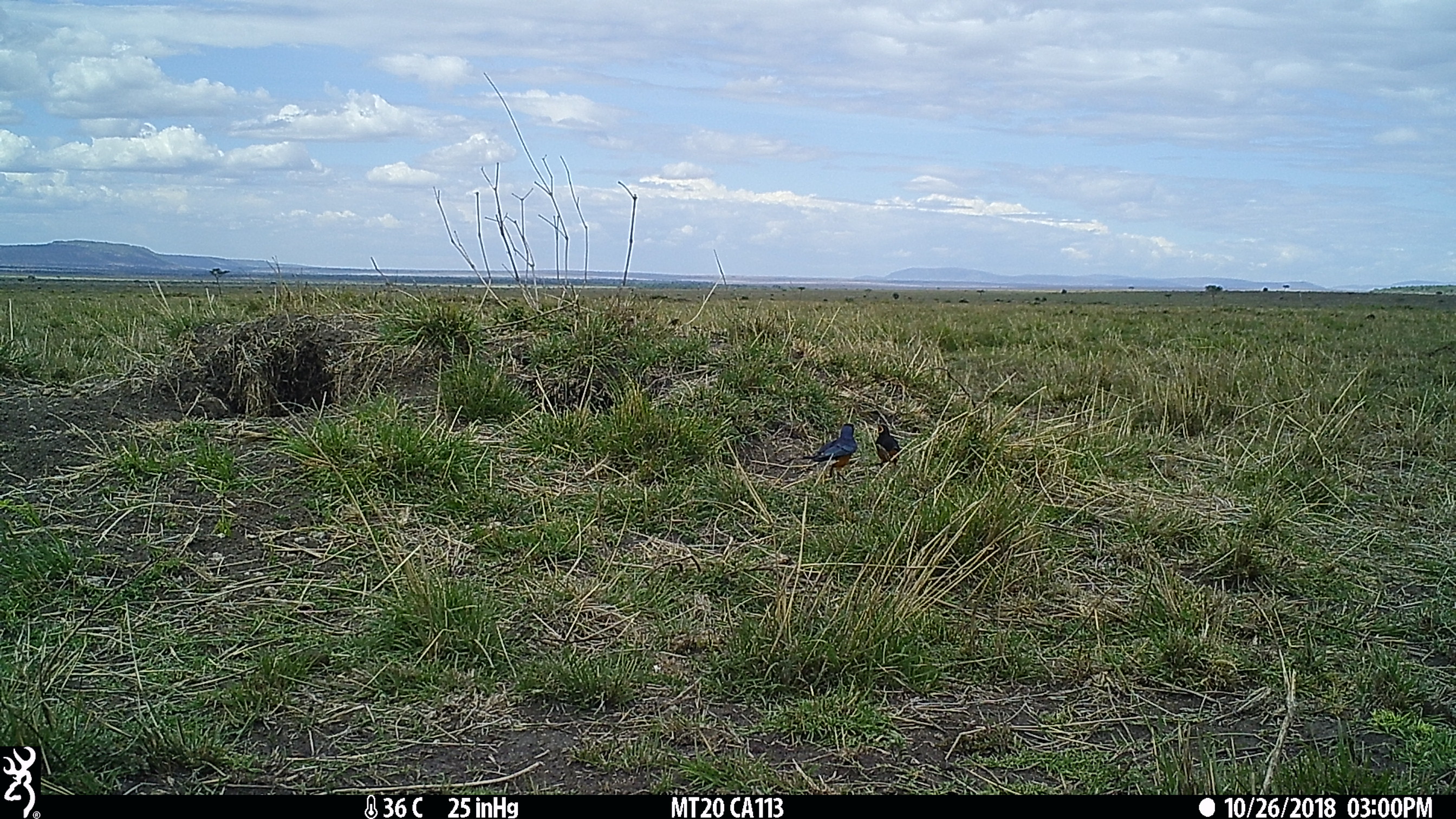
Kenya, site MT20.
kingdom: Animalia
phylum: Chordata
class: Aves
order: Passeriformes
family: Sturnidae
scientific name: Sturnidae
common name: starling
Starling (Sturnidae).